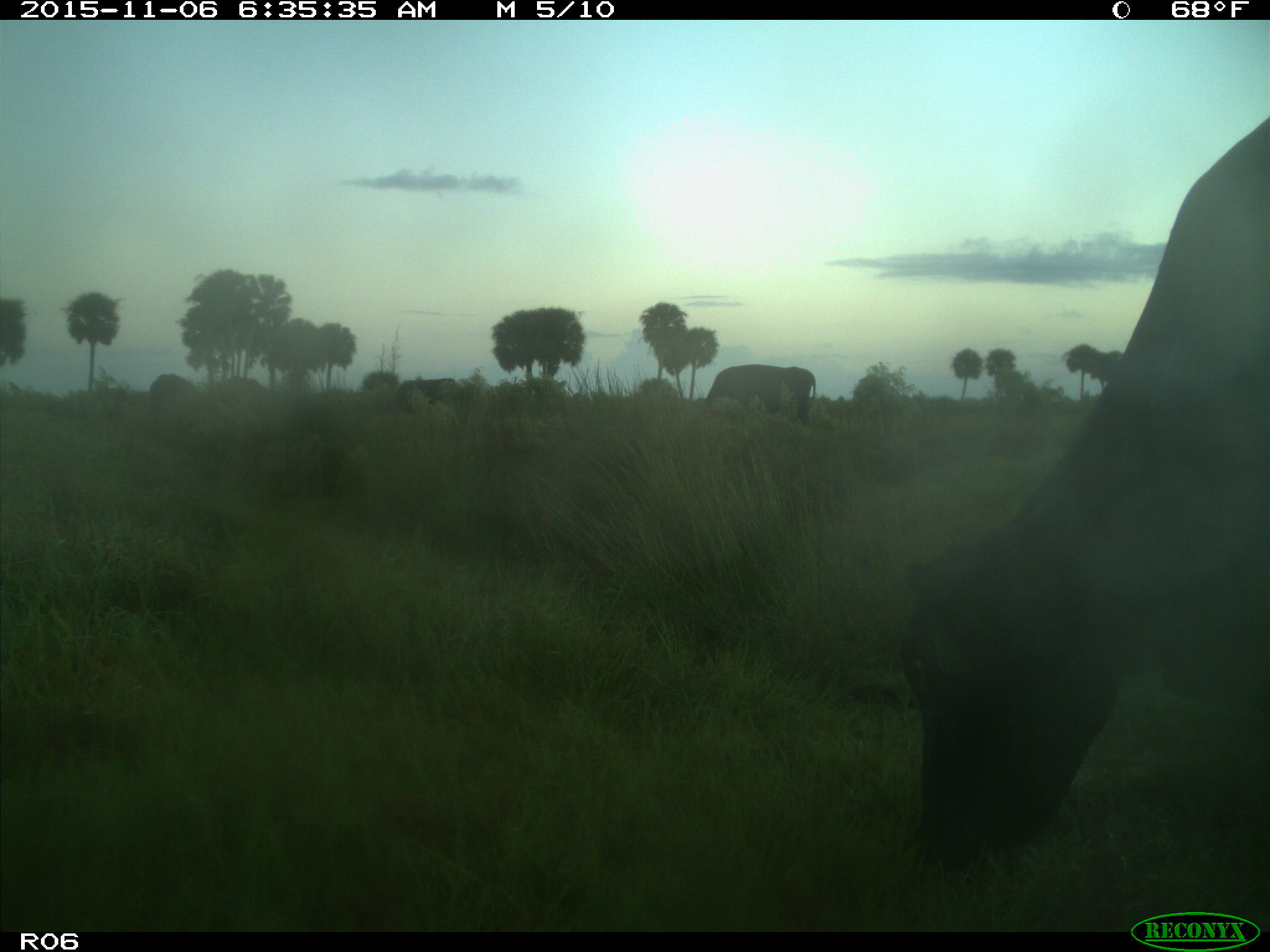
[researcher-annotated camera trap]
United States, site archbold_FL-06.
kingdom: Animalia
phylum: Chordata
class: Mammalia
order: Artiodactyla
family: Bovidae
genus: Bos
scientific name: Bos taurus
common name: domestic cow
Bos taurus (domestic cow).